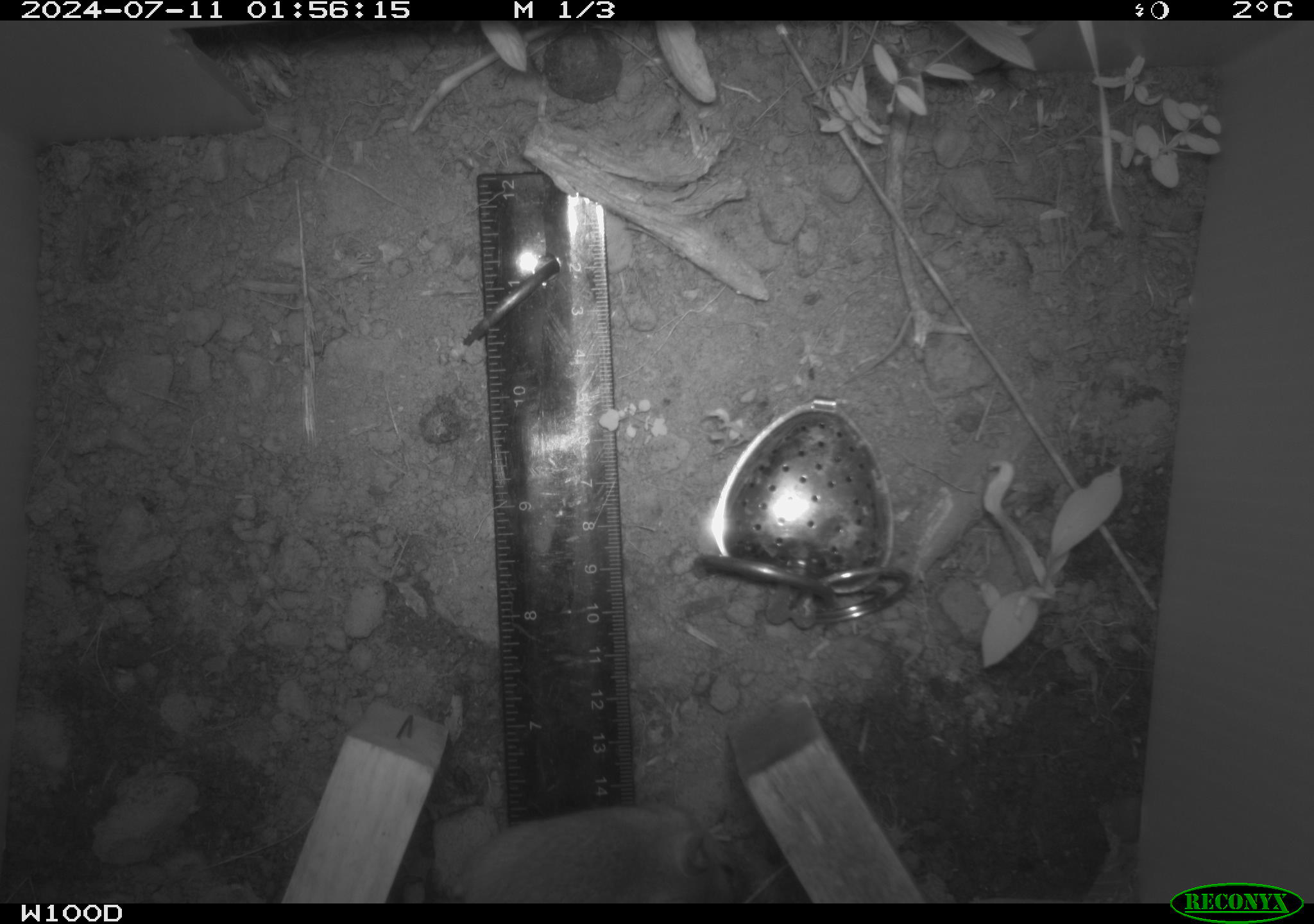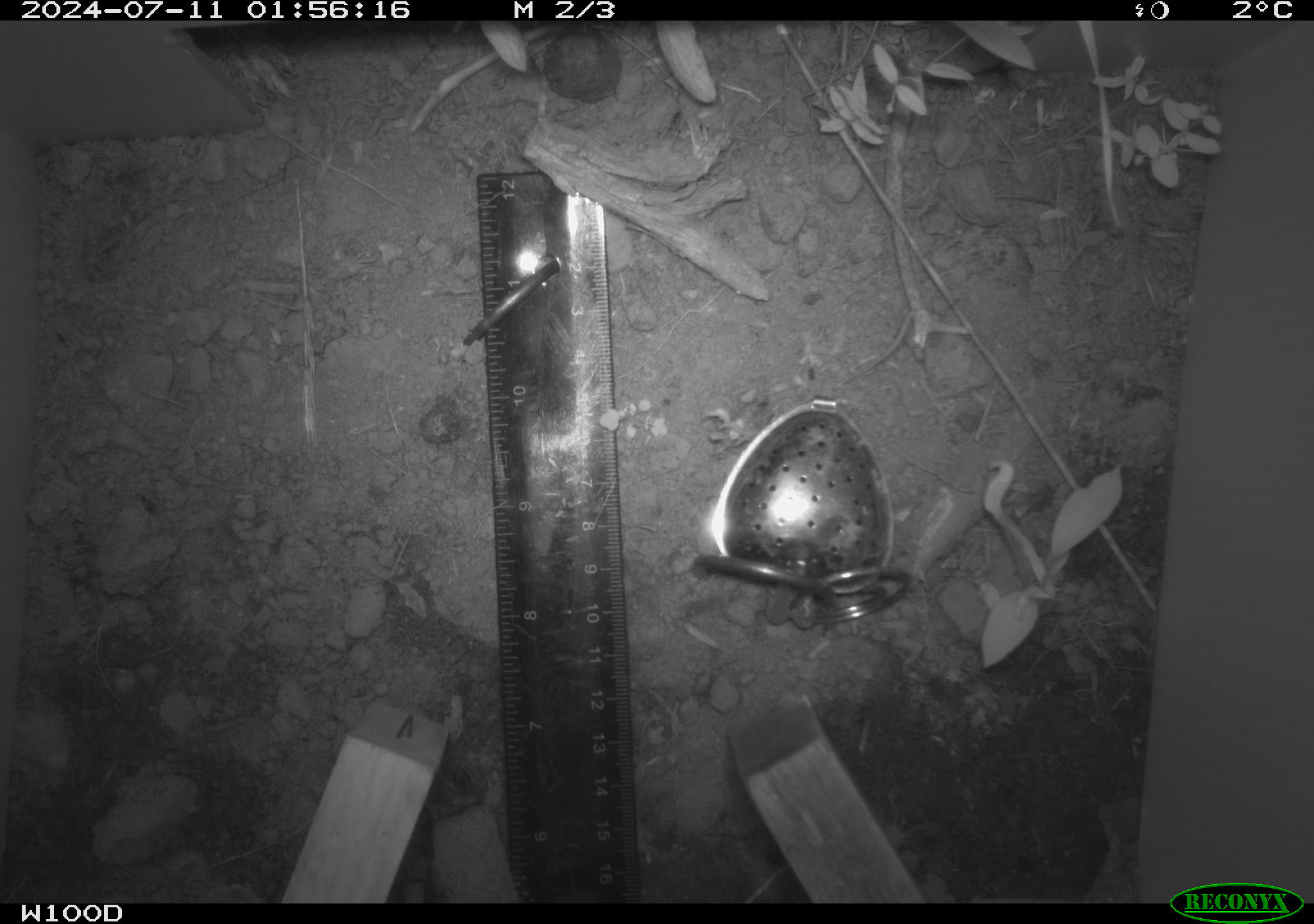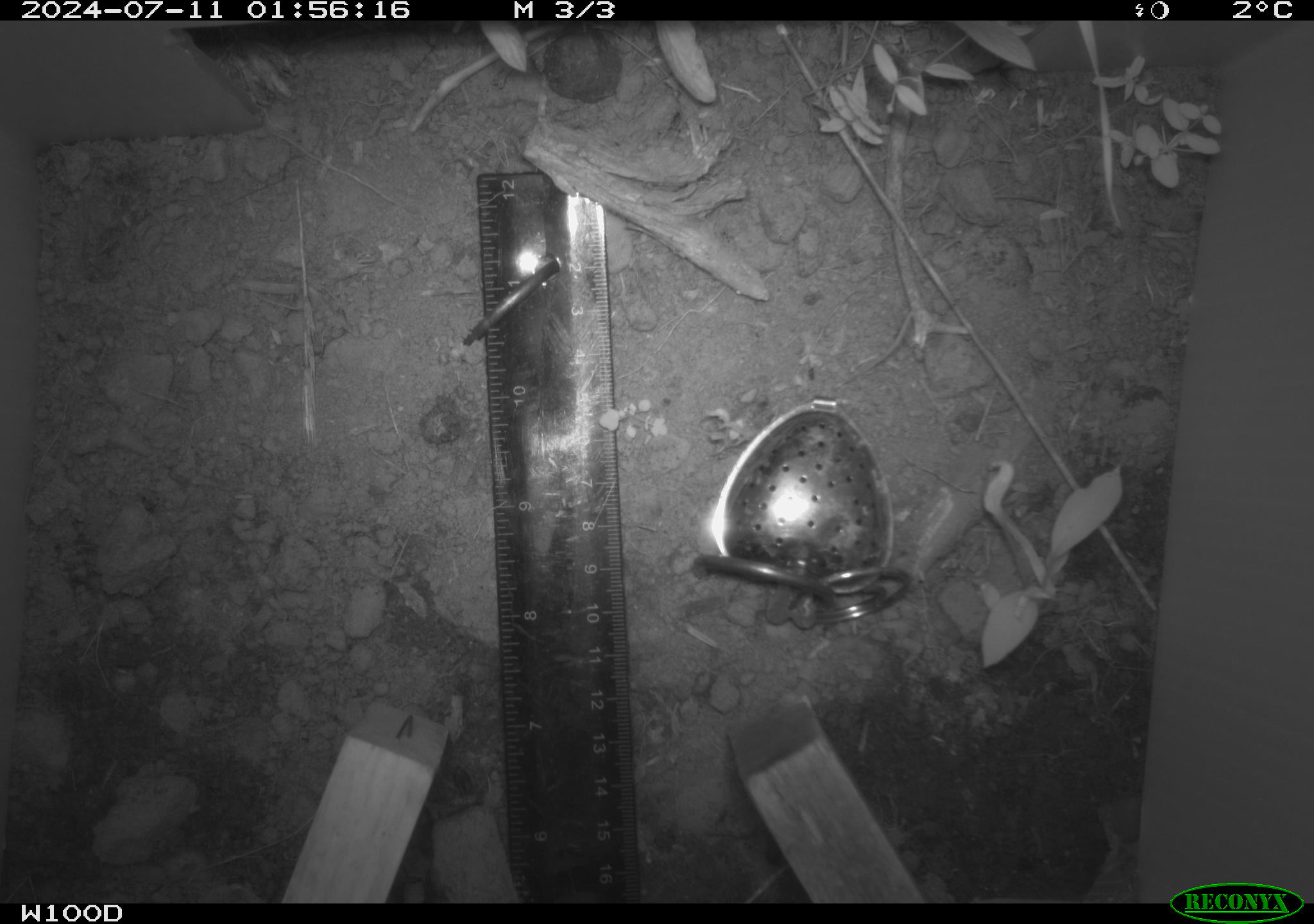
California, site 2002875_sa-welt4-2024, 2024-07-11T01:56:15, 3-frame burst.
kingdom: Animalia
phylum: Chordata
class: Mammalia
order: Rodentia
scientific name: Rodentia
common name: rodent